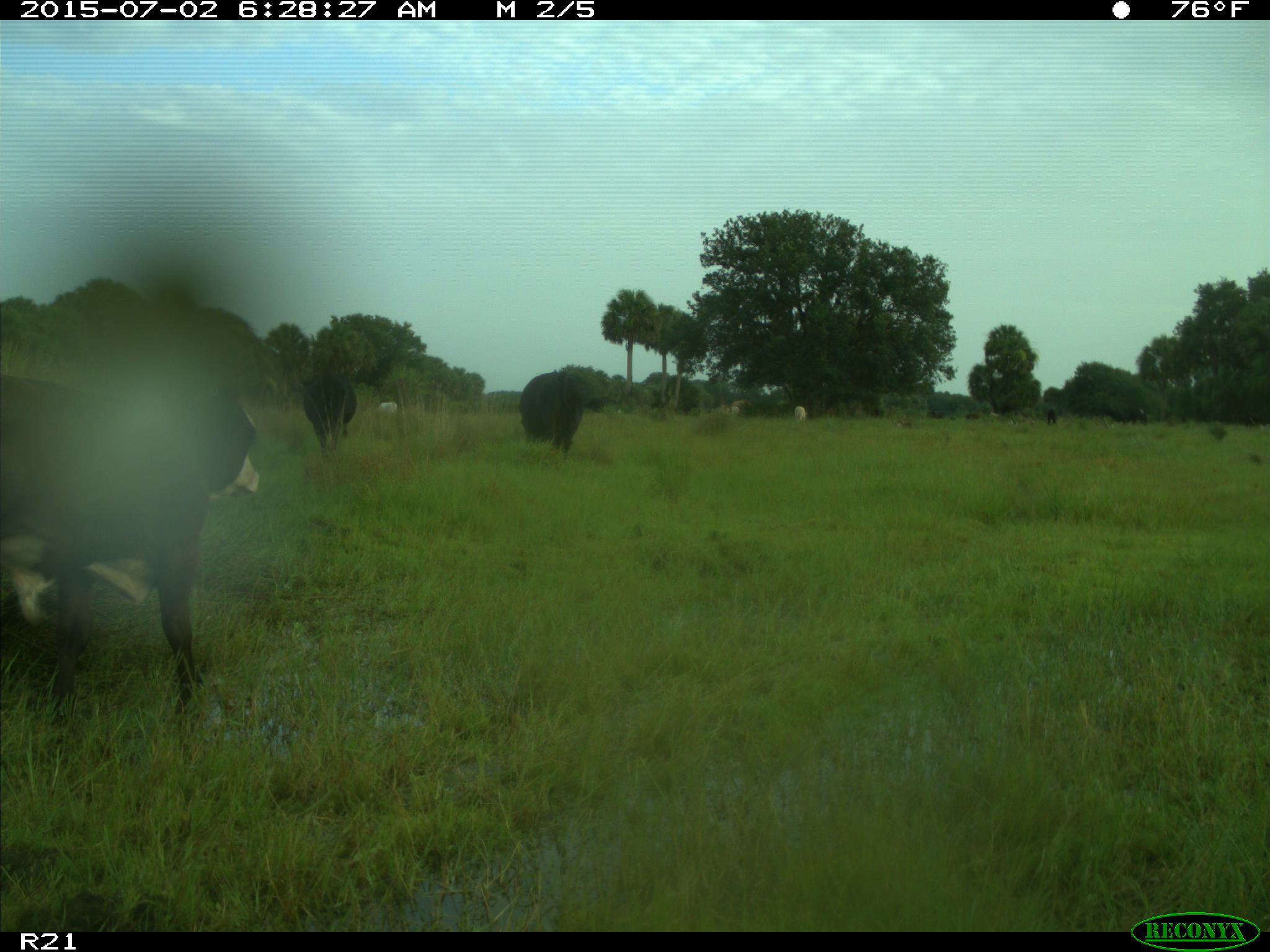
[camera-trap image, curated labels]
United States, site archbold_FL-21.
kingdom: Animalia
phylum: Chordata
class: Mammalia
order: Artiodactyla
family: Bovidae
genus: Bos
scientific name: Bos taurus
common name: domestic cow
Bos taurus (domestic cow).